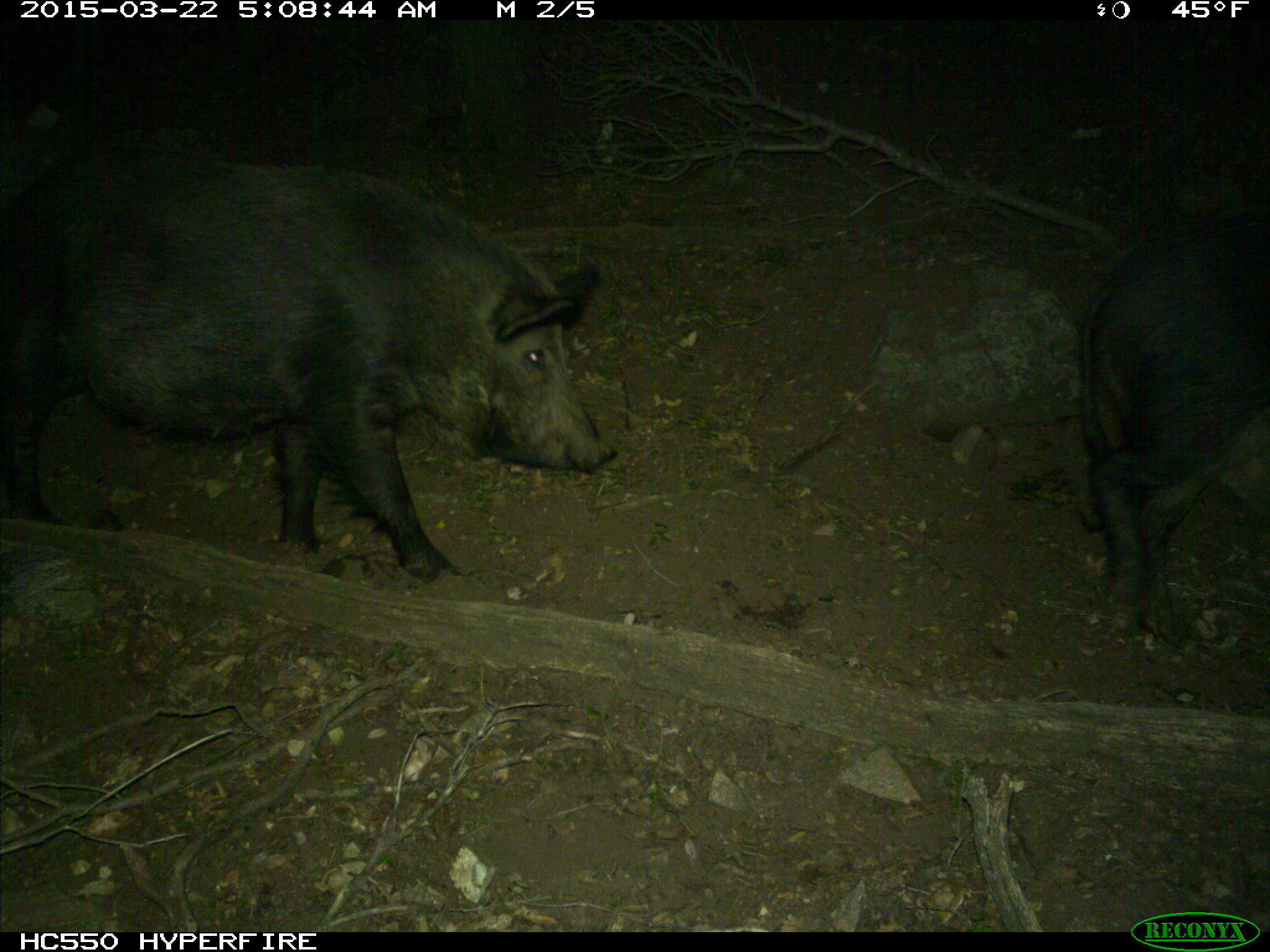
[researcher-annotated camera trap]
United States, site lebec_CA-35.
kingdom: Animalia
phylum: Chordata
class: Mammalia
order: Artiodactyla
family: Suidae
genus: Sus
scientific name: Sus scrofa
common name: wild boar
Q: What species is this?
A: Sus scrofa (wild boar).